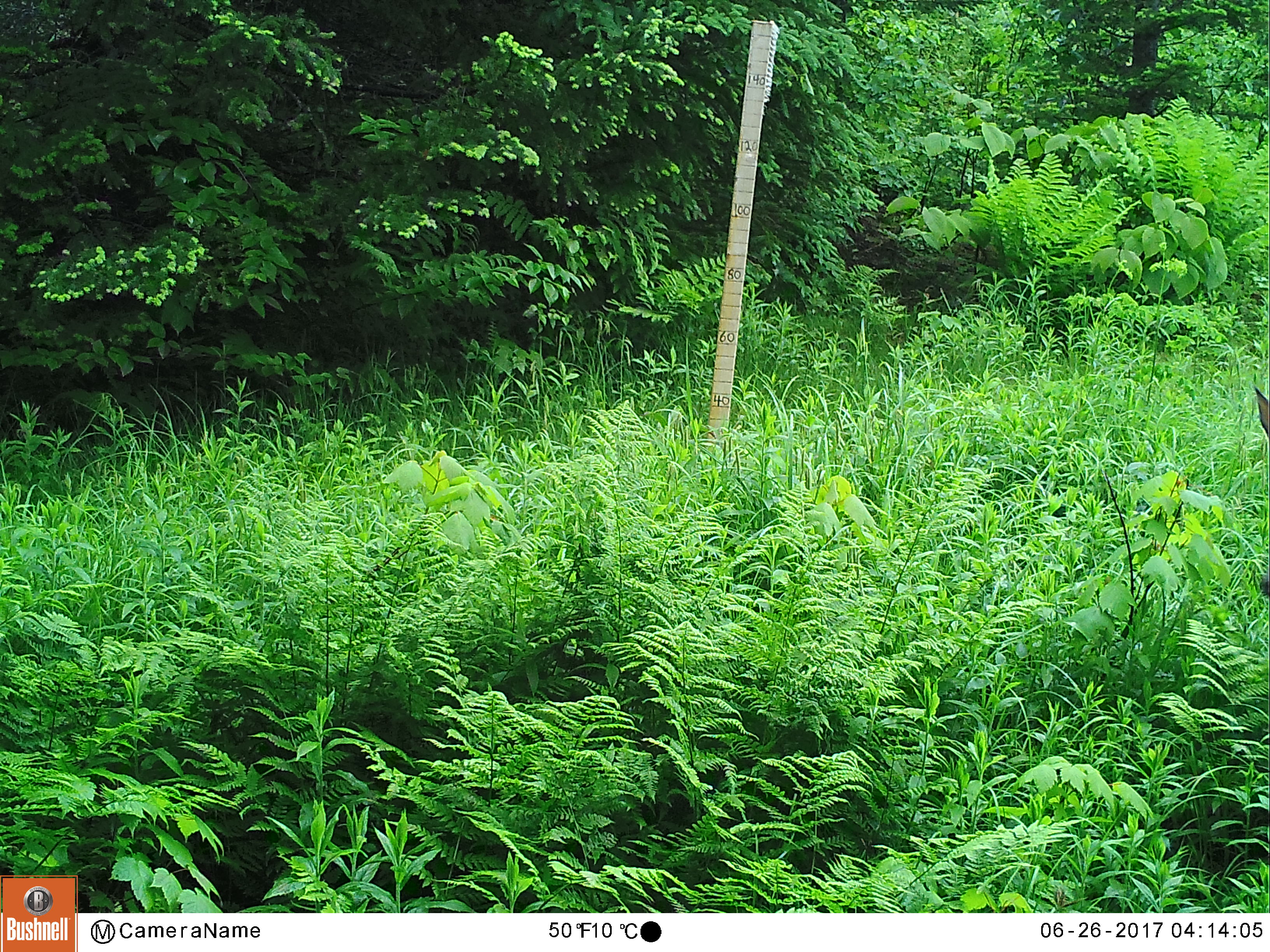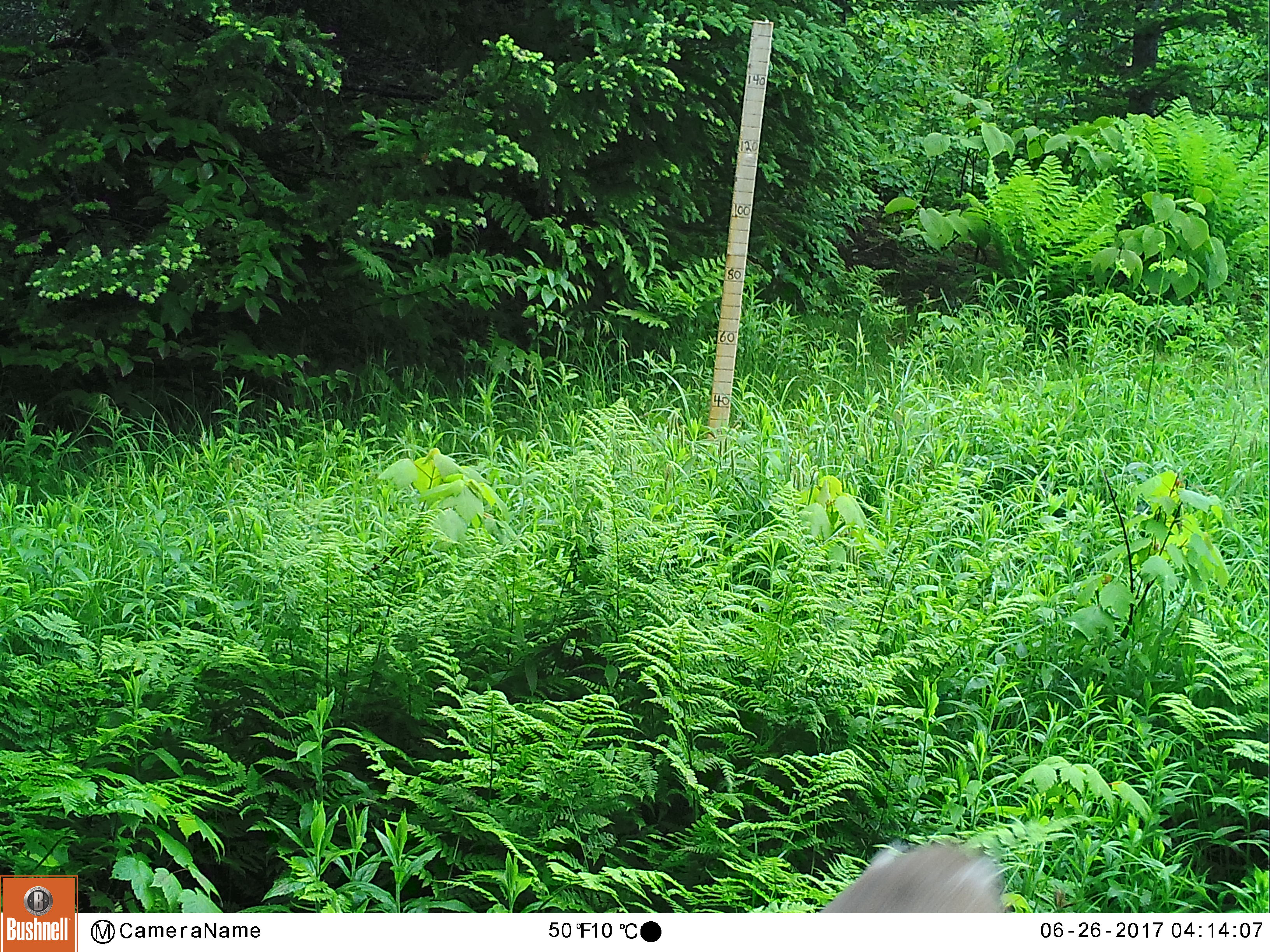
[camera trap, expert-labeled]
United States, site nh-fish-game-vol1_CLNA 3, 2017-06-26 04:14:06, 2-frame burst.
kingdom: Animalia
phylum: Chordata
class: Mammalia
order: Artiodactyla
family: Cervidae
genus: Odocoileus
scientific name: Odocoileus virginianus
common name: white-tailed deer